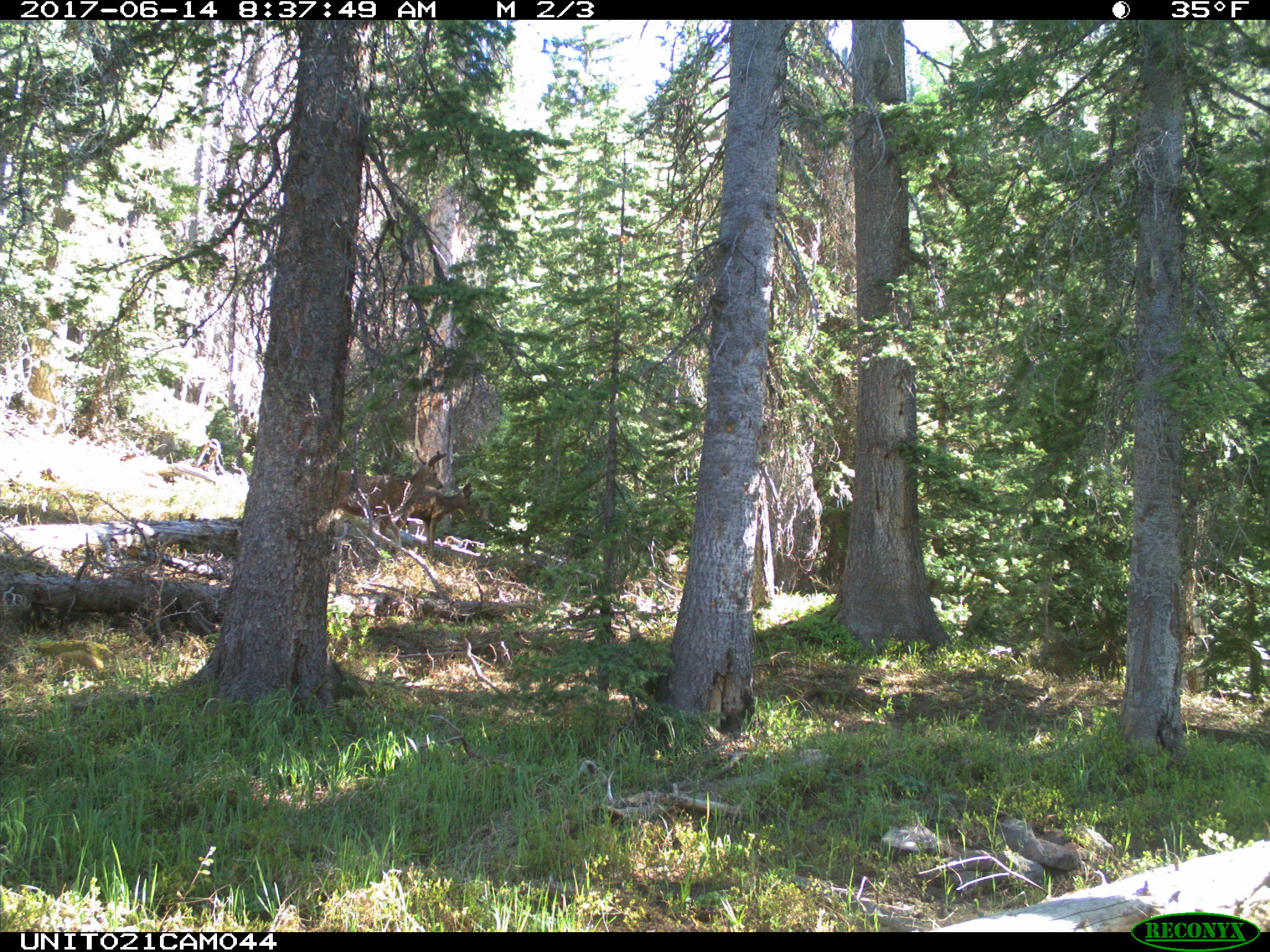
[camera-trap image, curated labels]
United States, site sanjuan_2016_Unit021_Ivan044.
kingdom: Animalia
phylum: Chordata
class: Mammalia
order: Artiodactyla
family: Cervidae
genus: Odocoileus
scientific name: Odocoileus hemionus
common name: mule deer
Odocoileus hemionus (mule deer).